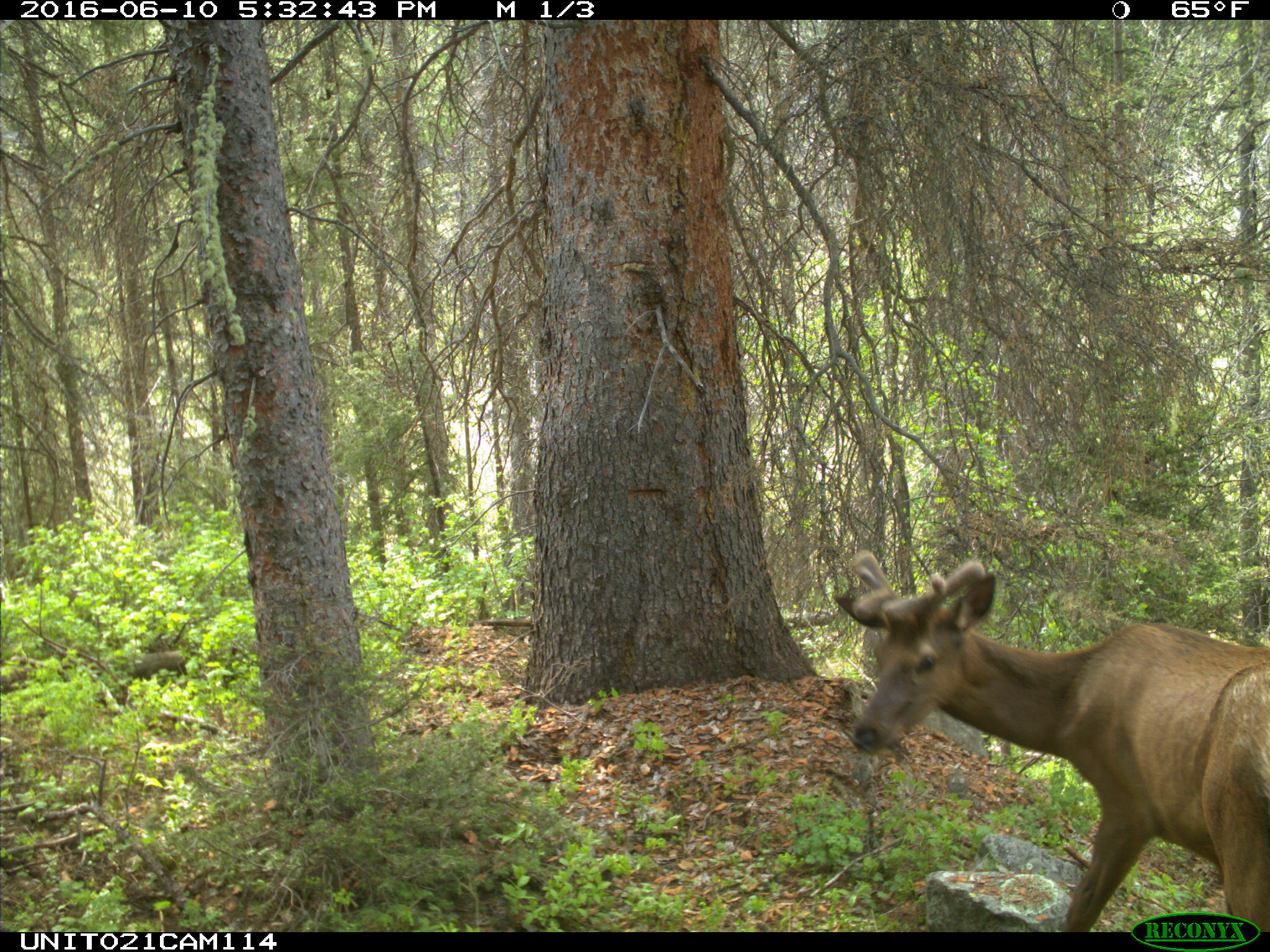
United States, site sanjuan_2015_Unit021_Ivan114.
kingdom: Animalia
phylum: Chordata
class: Mammalia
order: Artiodactyla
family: Cervidae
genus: Cervus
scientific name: Cervus elaphus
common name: red deer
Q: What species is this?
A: Cervus elaphus (red deer).